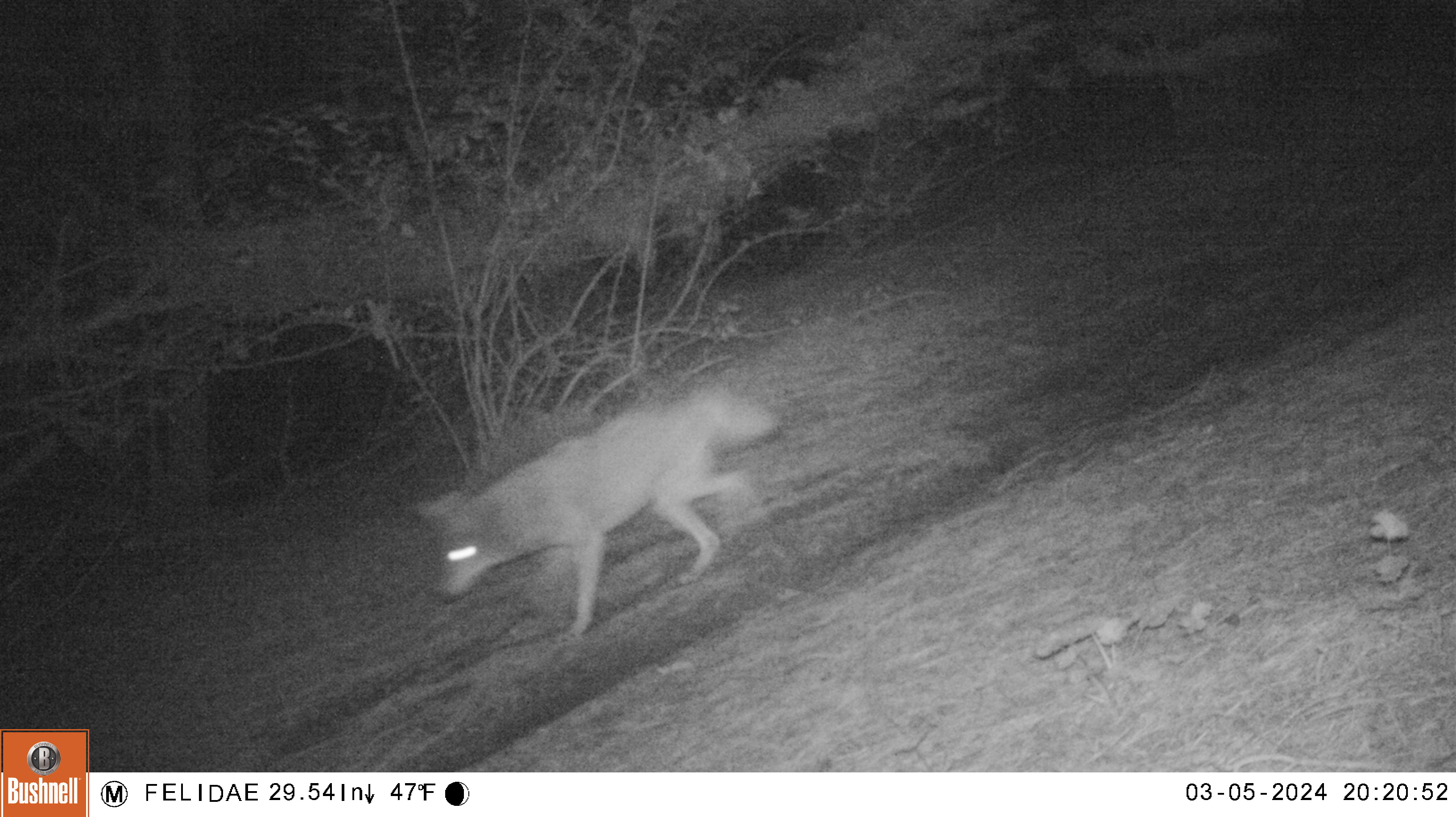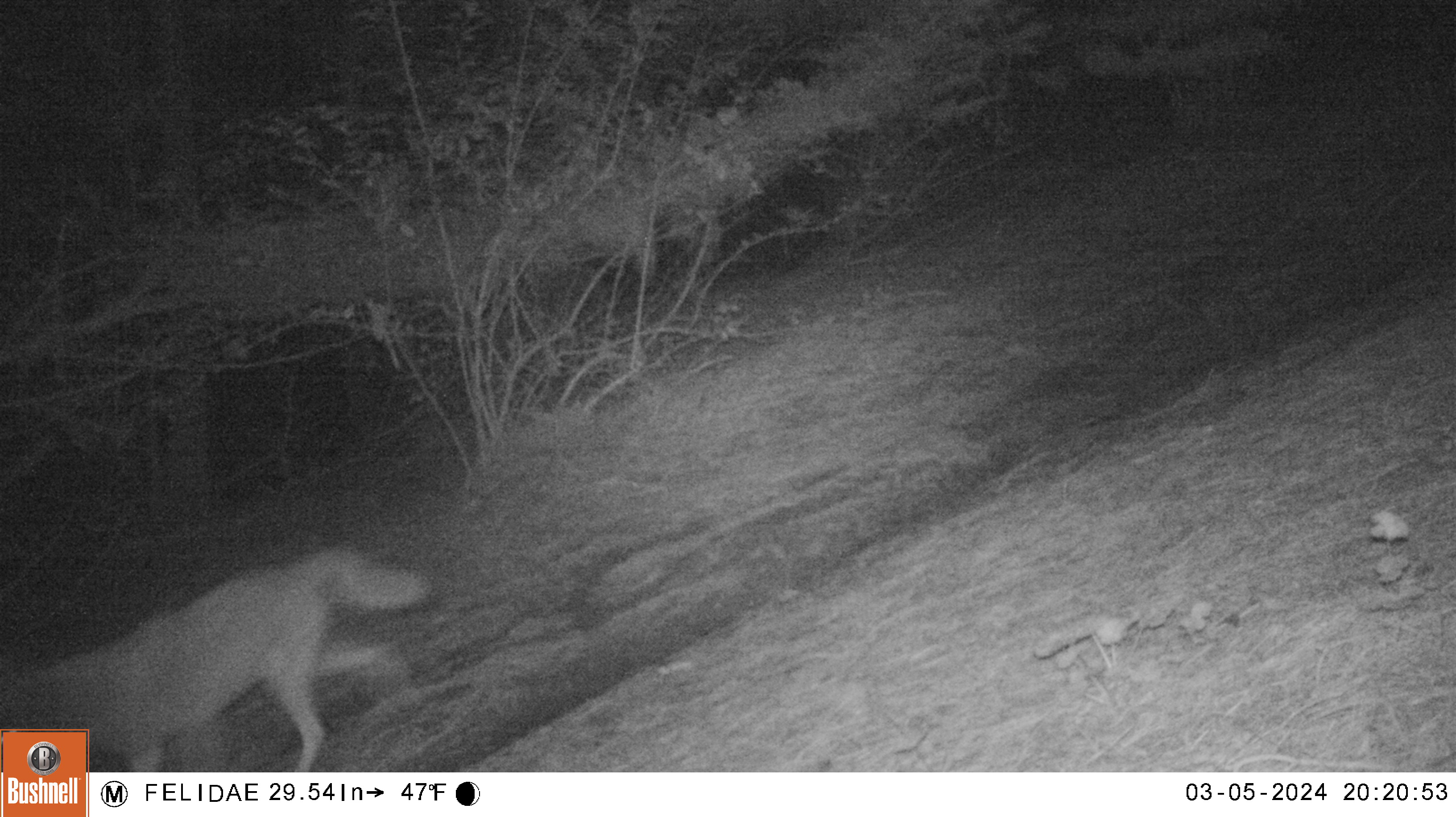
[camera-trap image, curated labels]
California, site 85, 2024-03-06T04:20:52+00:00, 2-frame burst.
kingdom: Animalia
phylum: Chordata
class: Mammalia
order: Carnivora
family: Canidae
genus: Canis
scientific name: Canis latrans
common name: coyote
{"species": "coyote (Canis latrans)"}